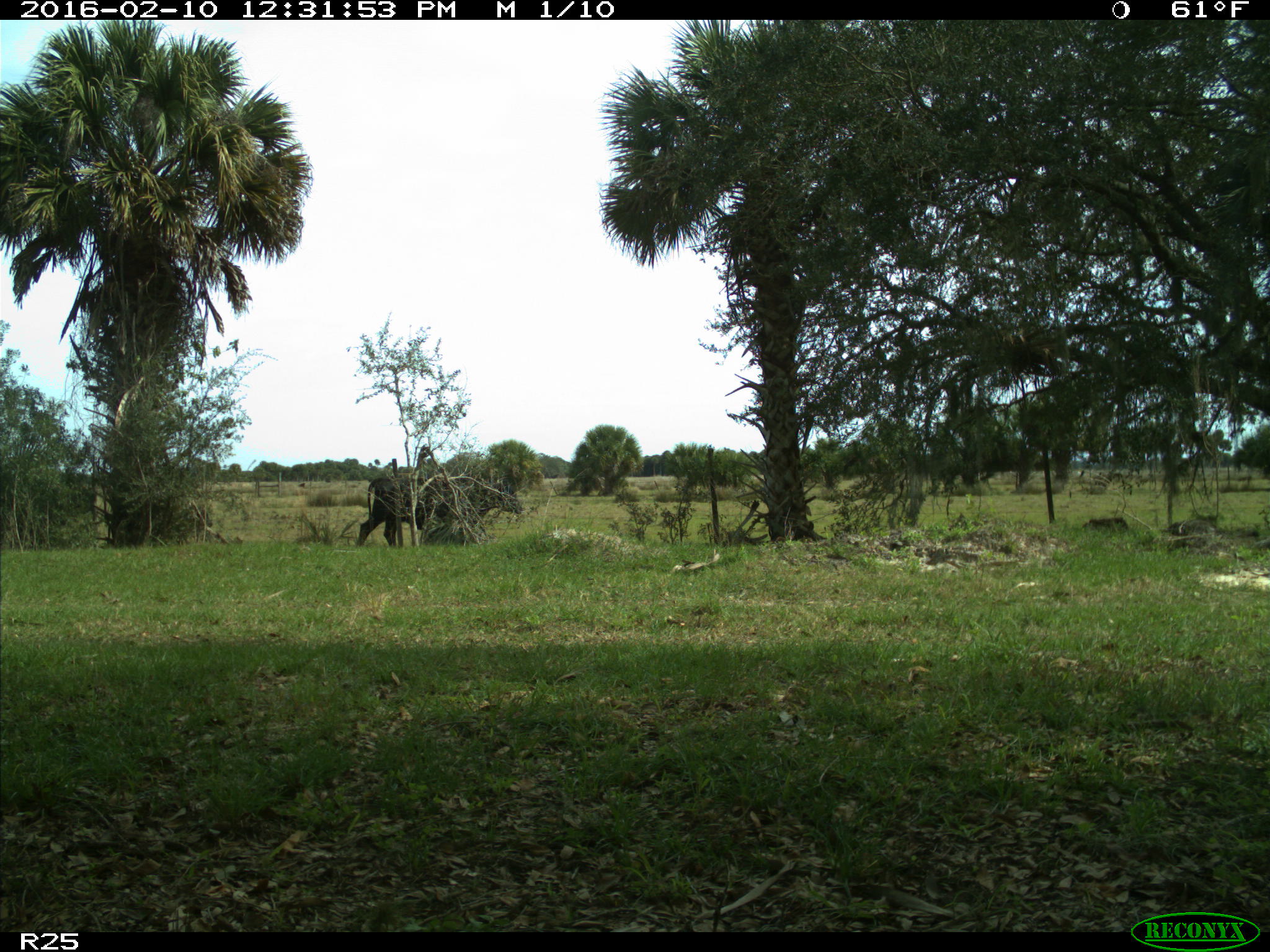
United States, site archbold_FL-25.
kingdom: Animalia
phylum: Chordata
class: Mammalia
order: Artiodactyla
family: Bovidae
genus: Bos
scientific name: Bos taurus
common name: domestic cow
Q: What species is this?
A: Bos taurus (domestic cow).